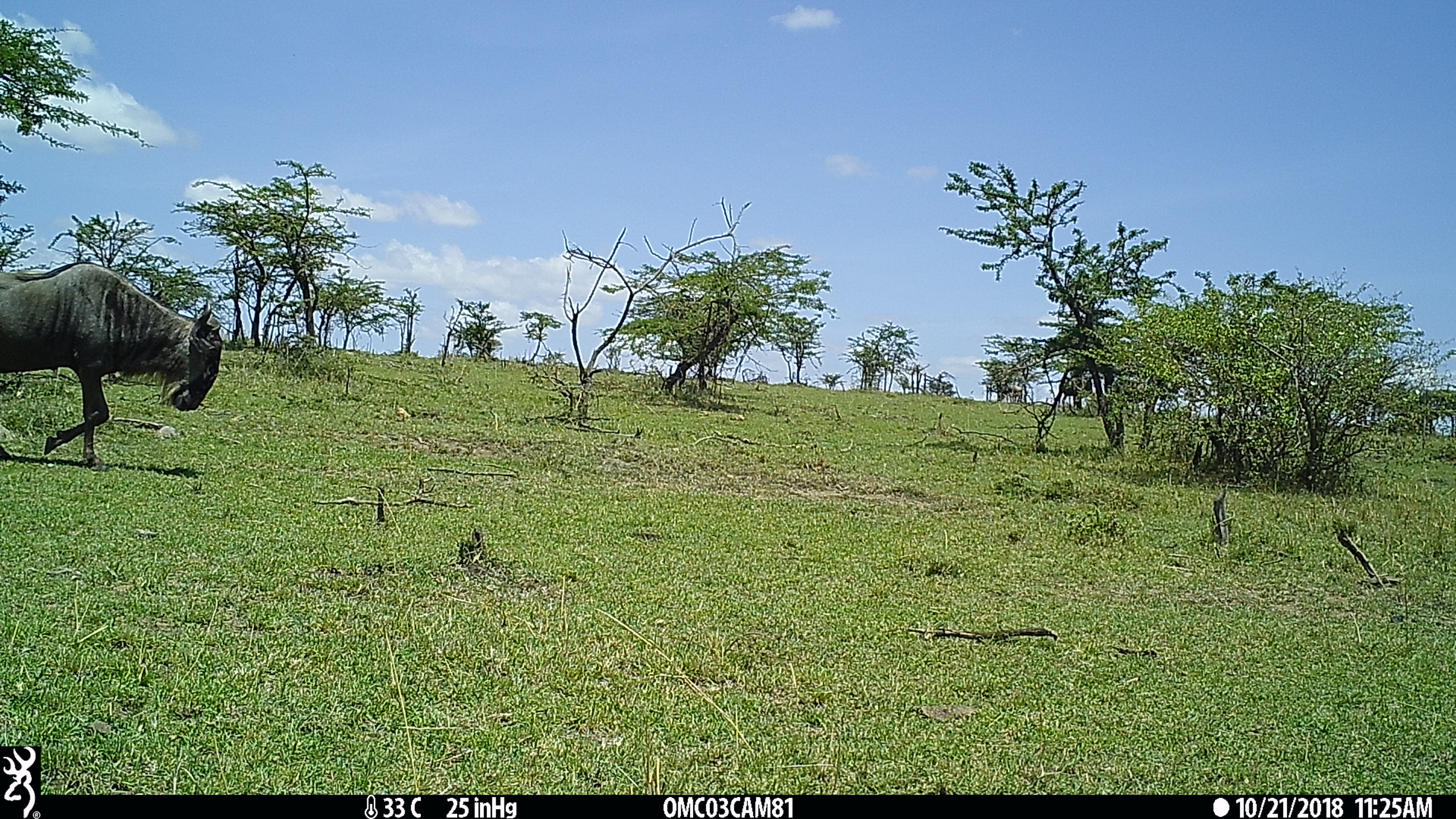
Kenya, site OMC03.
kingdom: Animalia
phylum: Chordata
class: Mammalia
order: Artiodactyla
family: Bovidae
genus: Connochaetes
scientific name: Connochaetes taurinus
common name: blue wildebeest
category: wildebeest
Wildebeest (blue wildebeest) (Connochaetes taurinus).